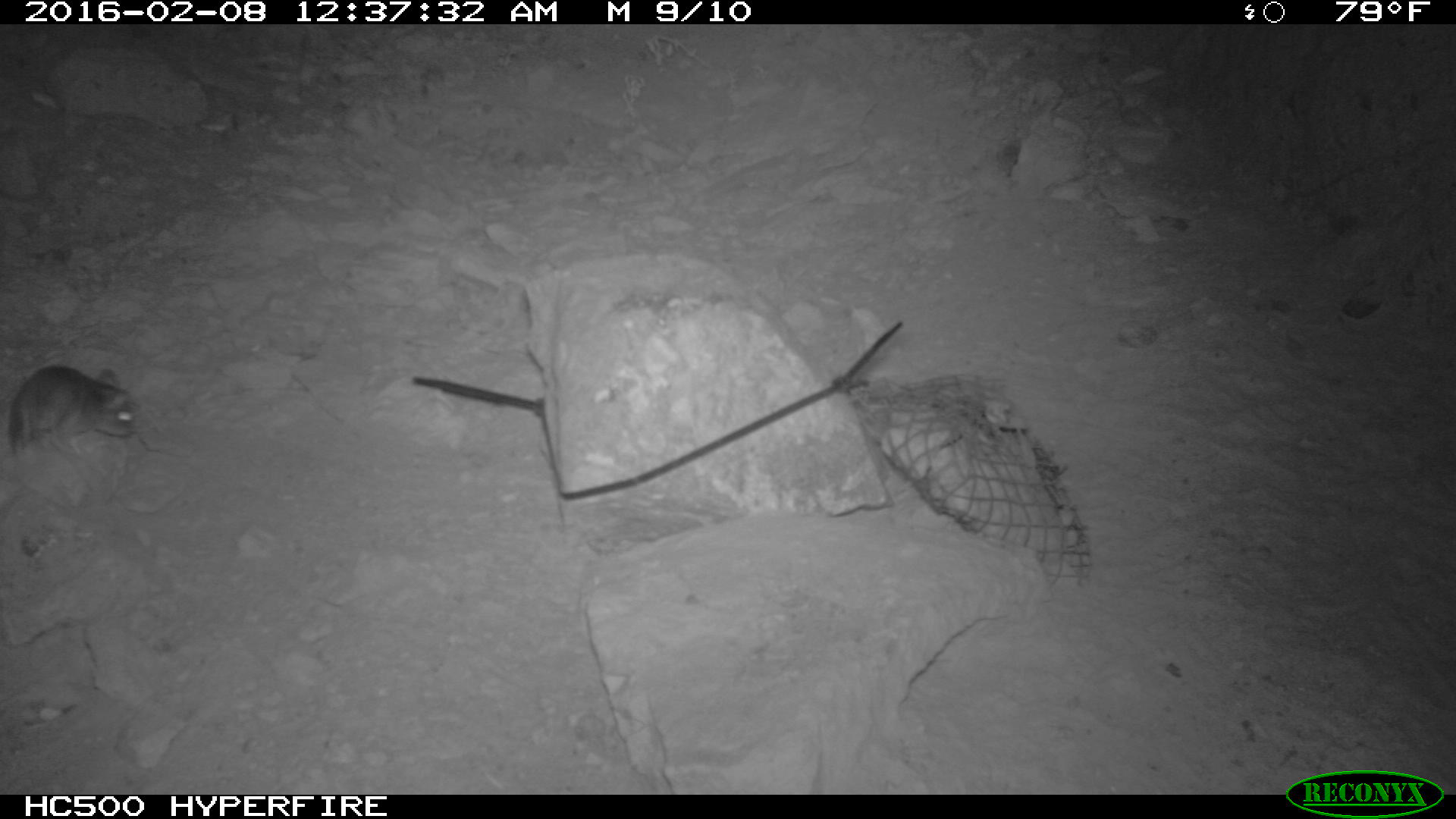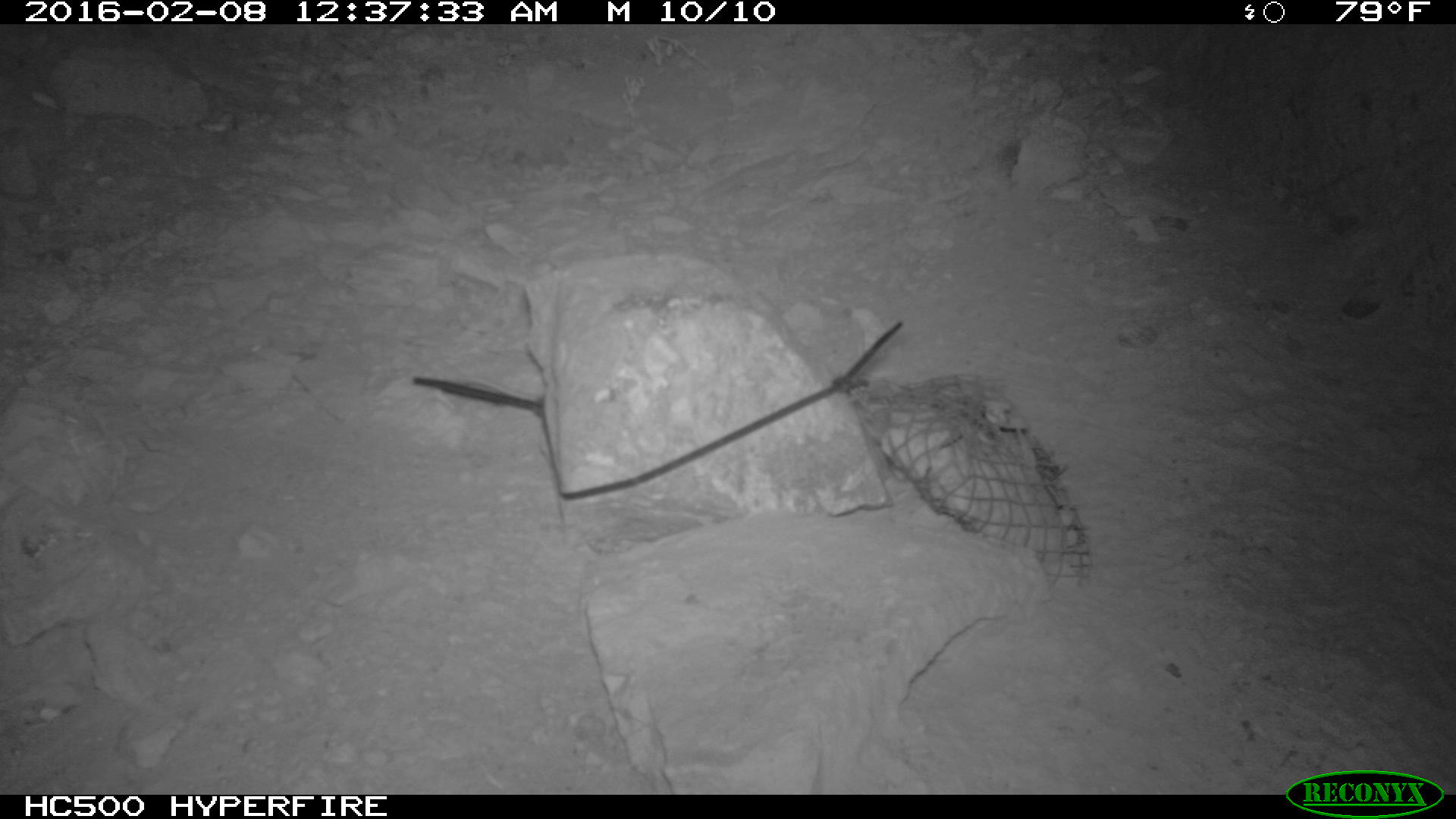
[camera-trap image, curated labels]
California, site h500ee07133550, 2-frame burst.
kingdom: Animalia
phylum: Chordata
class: Mammalia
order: Rodentia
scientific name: Rodentia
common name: rodent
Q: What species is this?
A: Rodent (Rodentia).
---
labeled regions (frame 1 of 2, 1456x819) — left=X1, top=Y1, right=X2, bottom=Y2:
rodent: left=11, top=362, right=140, bottom=457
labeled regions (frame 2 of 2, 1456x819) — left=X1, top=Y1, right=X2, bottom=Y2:
rodent: left=413, top=373, right=544, bottom=405